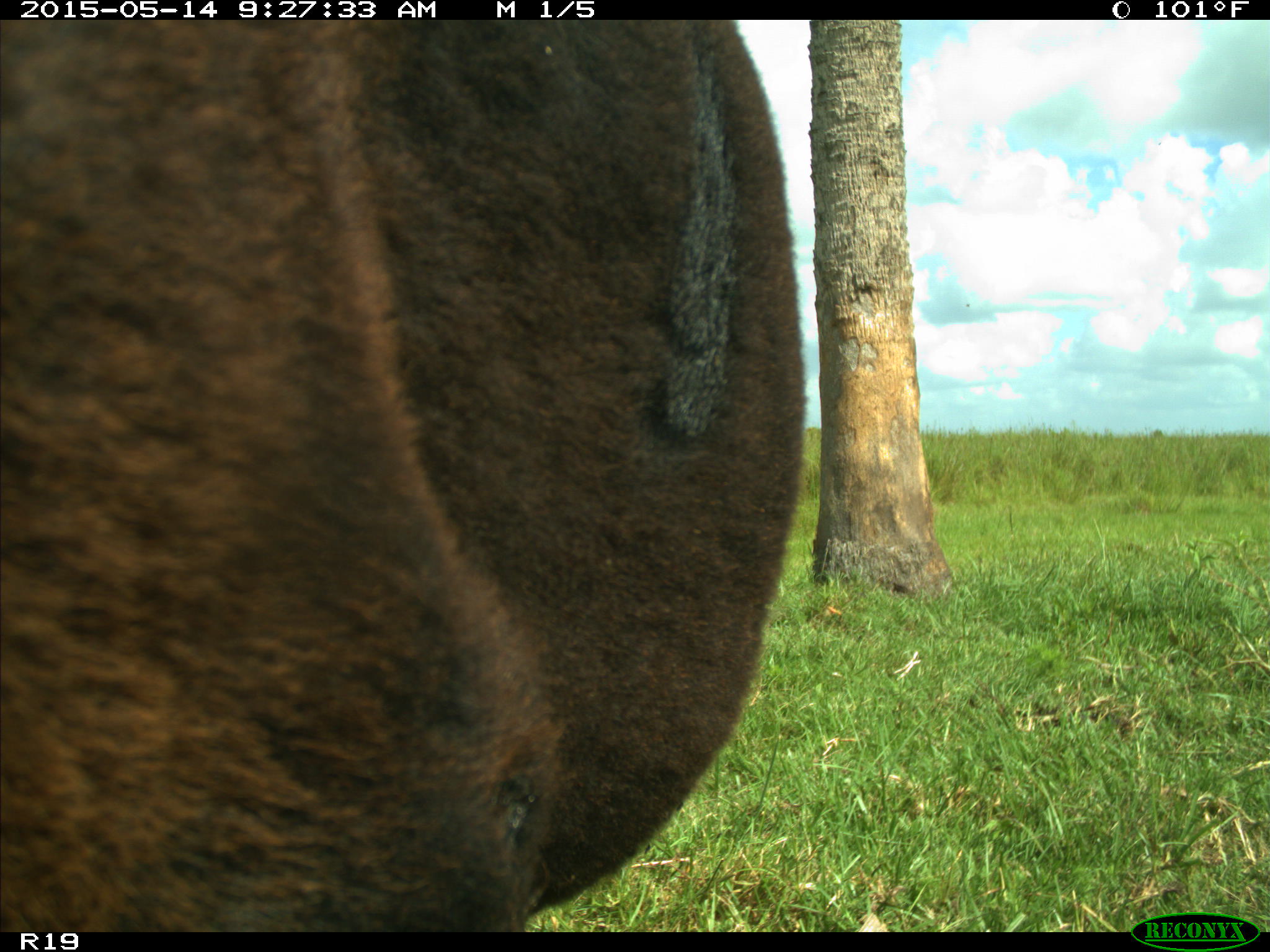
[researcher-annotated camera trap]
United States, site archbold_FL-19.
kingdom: Animalia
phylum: Chordata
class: Mammalia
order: Artiodactyla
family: Bovidae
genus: Bos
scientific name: Bos taurus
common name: domestic cow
Bos taurus (domestic cow).